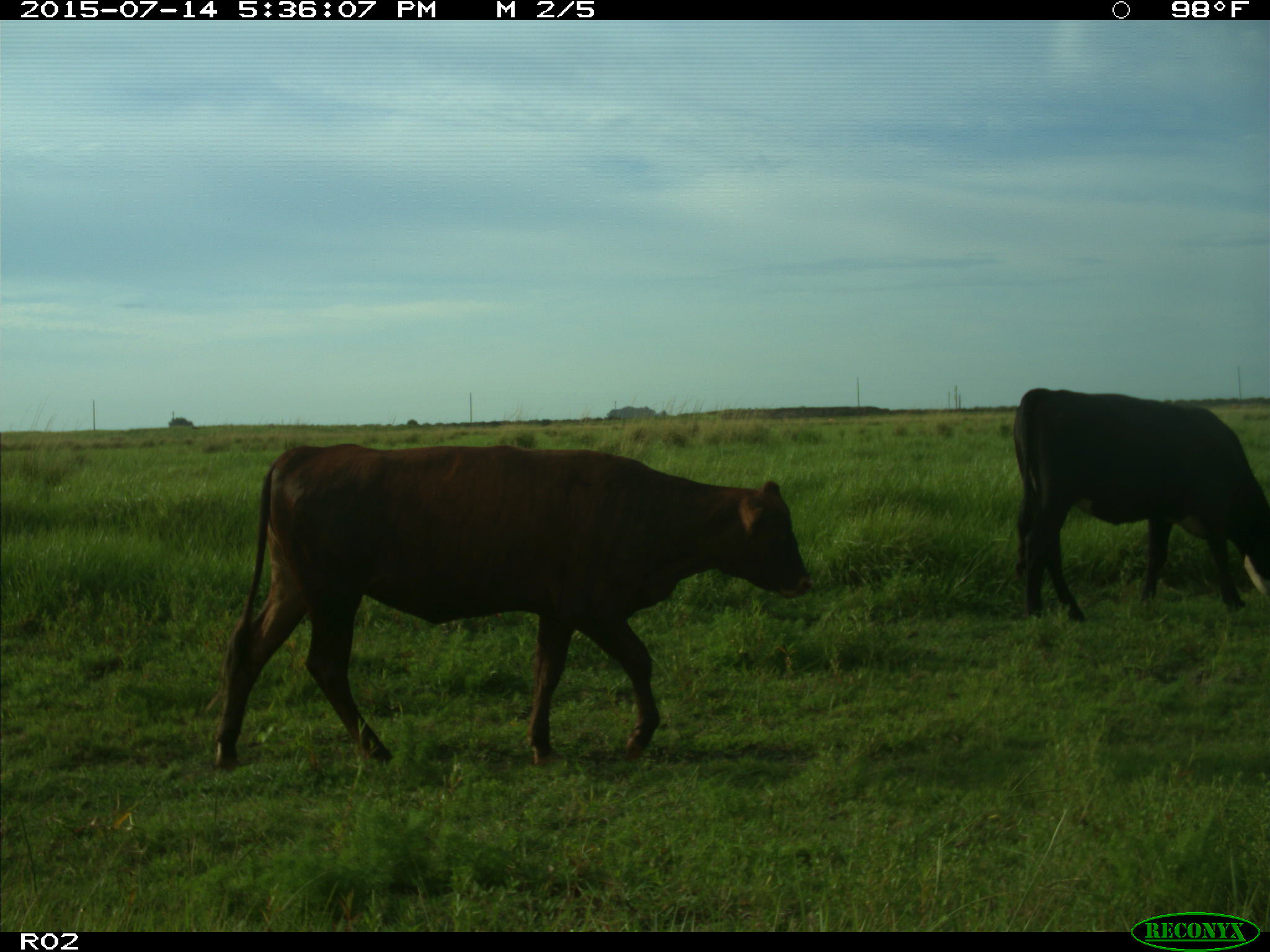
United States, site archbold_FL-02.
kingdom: Animalia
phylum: Chordata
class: Mammalia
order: Artiodactyla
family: Bovidae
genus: Bos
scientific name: Bos taurus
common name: domestic cow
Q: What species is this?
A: Bos taurus (domestic cow).